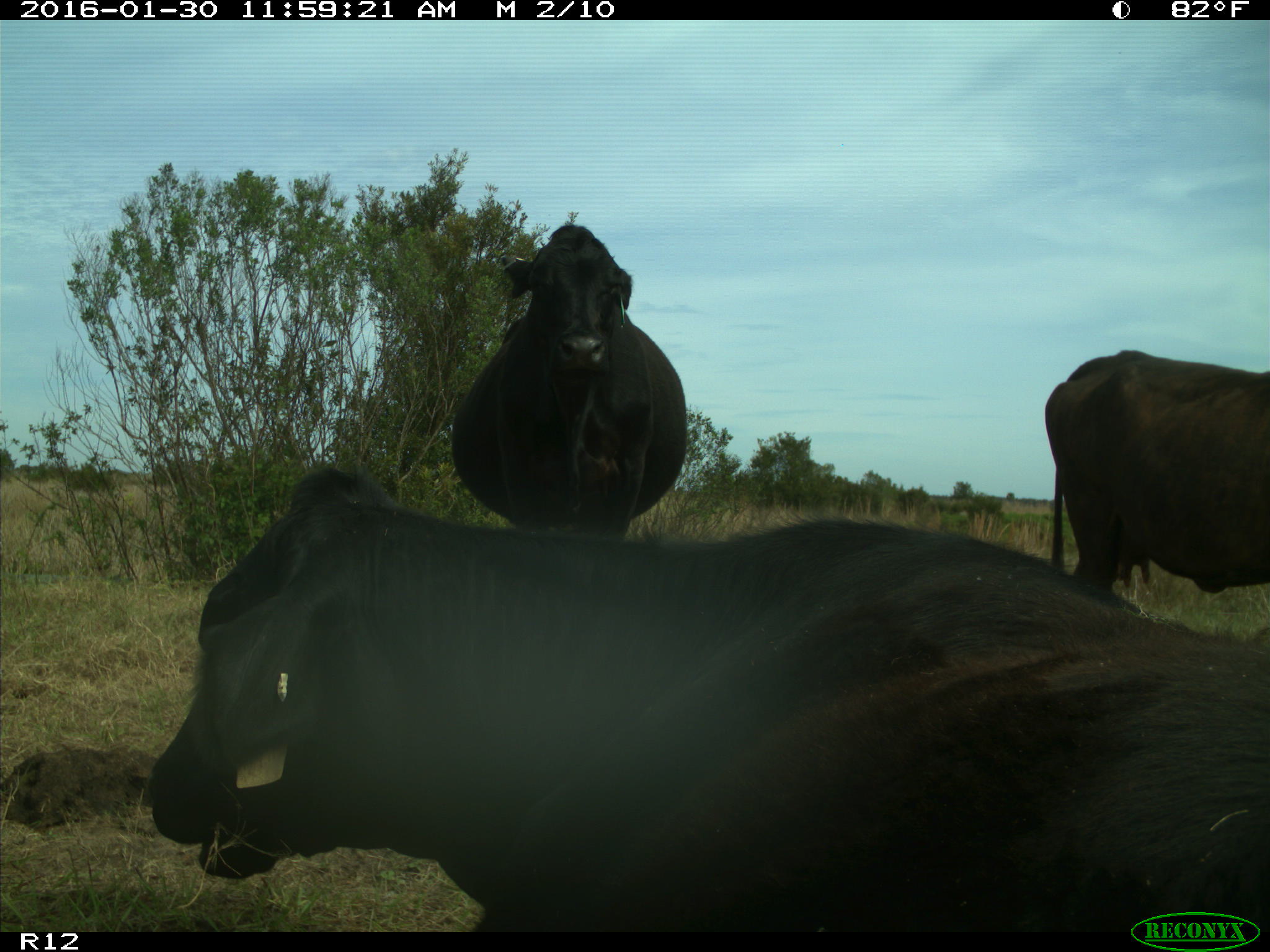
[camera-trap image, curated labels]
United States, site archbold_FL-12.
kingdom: Animalia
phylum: Chordata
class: Mammalia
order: Artiodactyla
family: Bovidae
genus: Bos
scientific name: Bos taurus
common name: domestic cow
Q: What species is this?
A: Bos taurus (domestic cow).